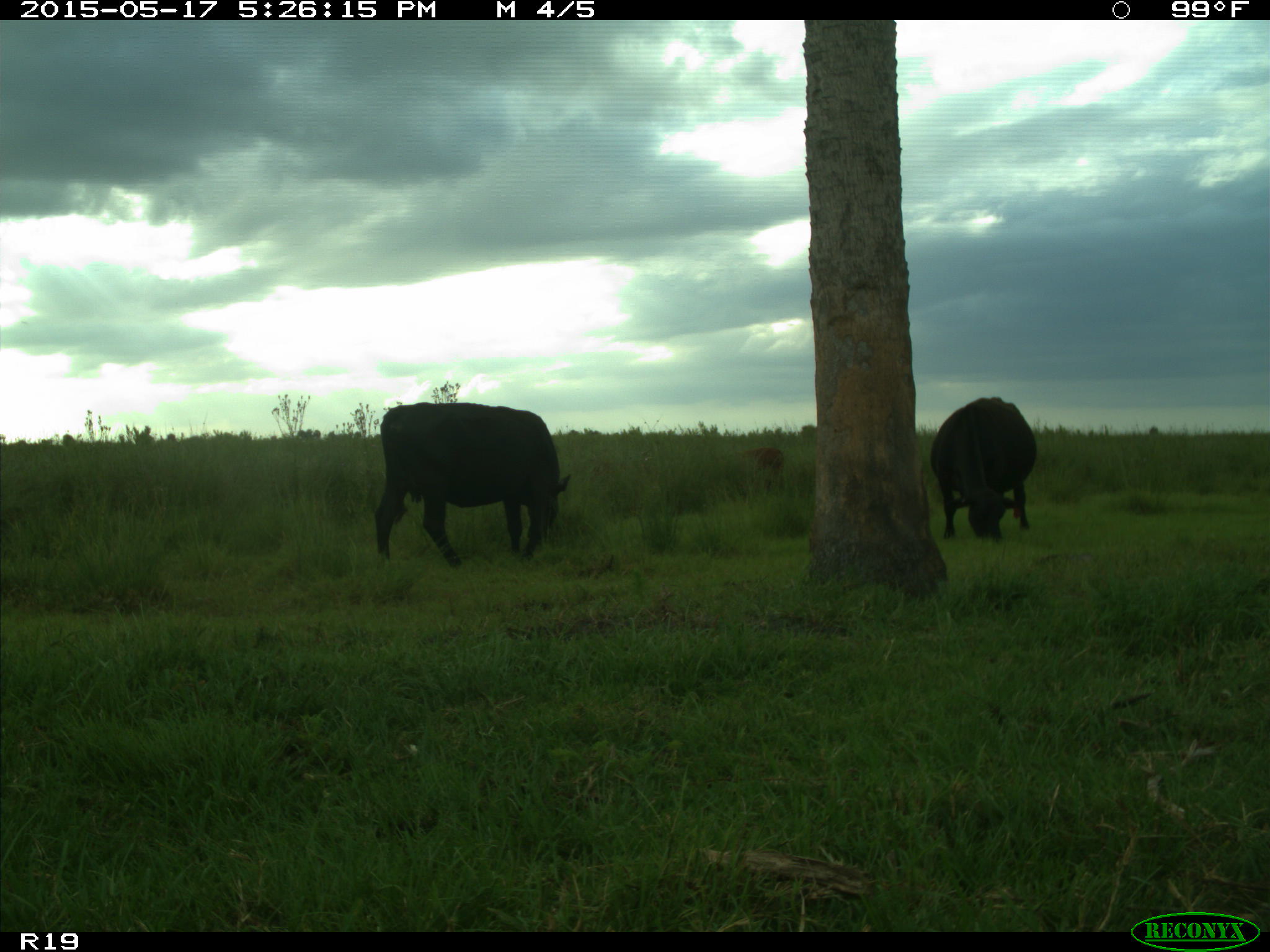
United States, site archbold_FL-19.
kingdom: Animalia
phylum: Chordata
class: Mammalia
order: Artiodactyla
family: Bovidae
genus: Bos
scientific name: Bos taurus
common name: domestic cow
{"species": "Bos taurus (domestic cow)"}